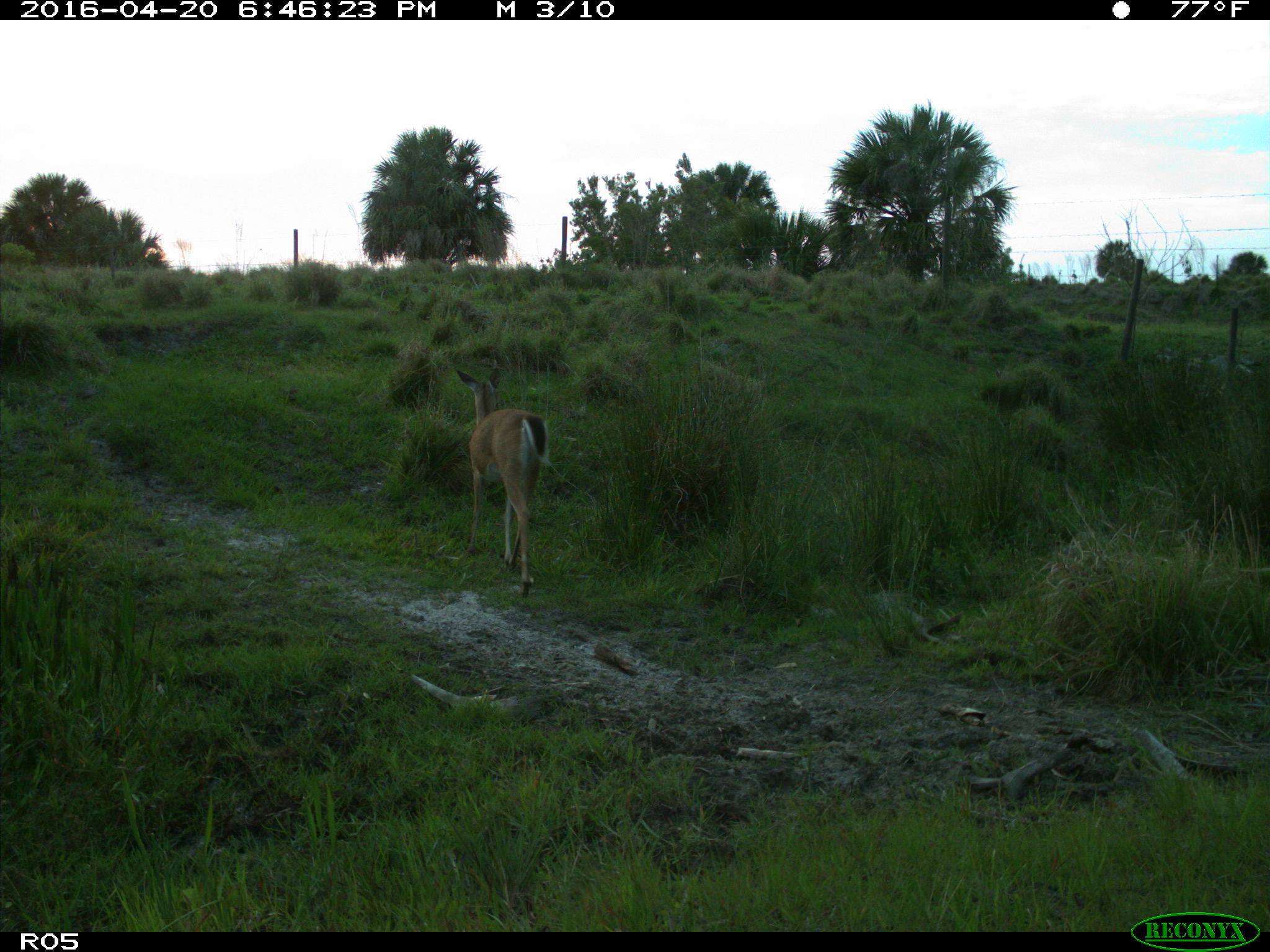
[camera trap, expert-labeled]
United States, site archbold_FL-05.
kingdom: Animalia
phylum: Chordata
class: Mammalia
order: Artiodactyla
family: Cervidae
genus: Odocoileus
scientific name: Odocoileus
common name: deer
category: unidentified deer